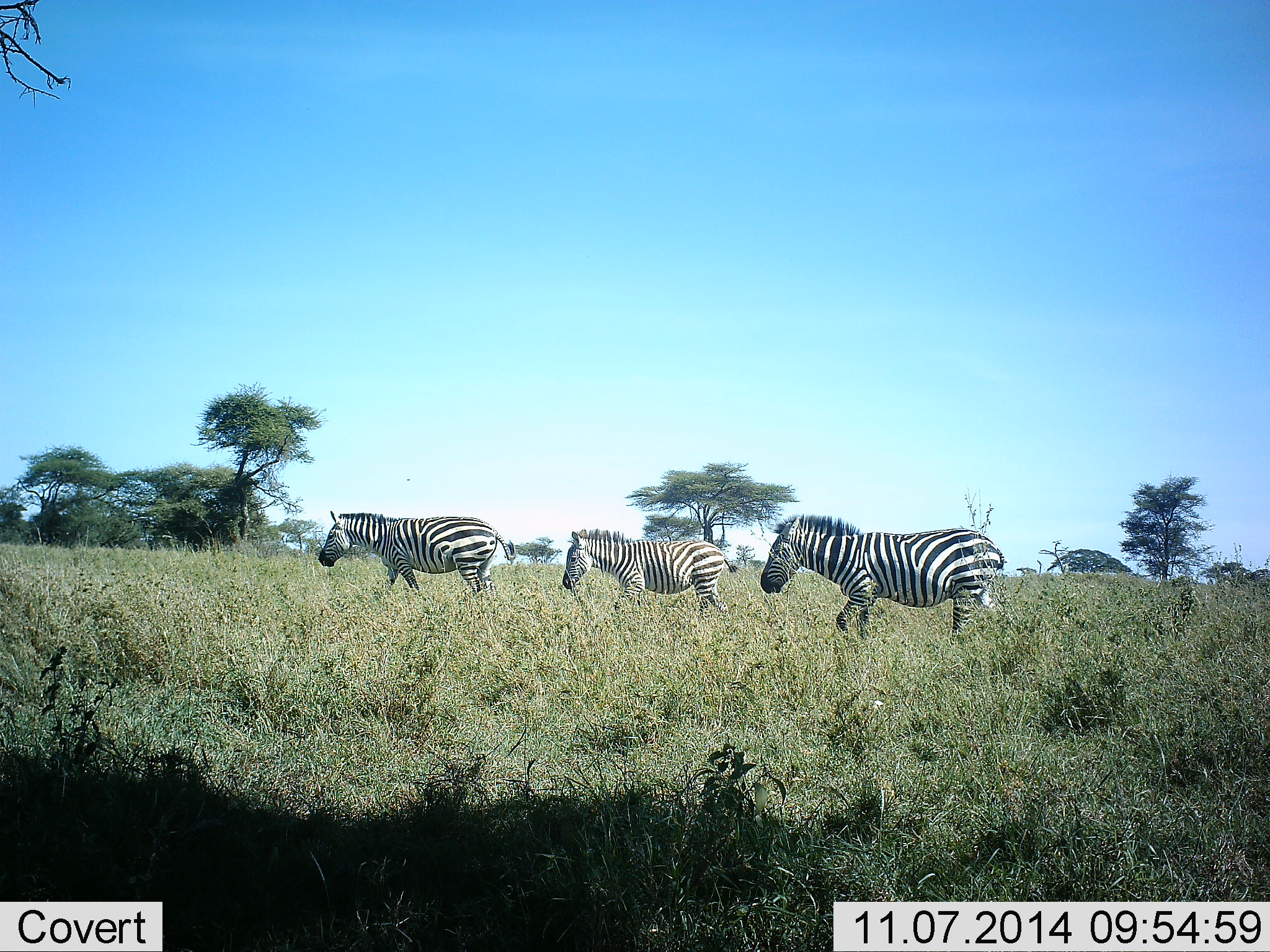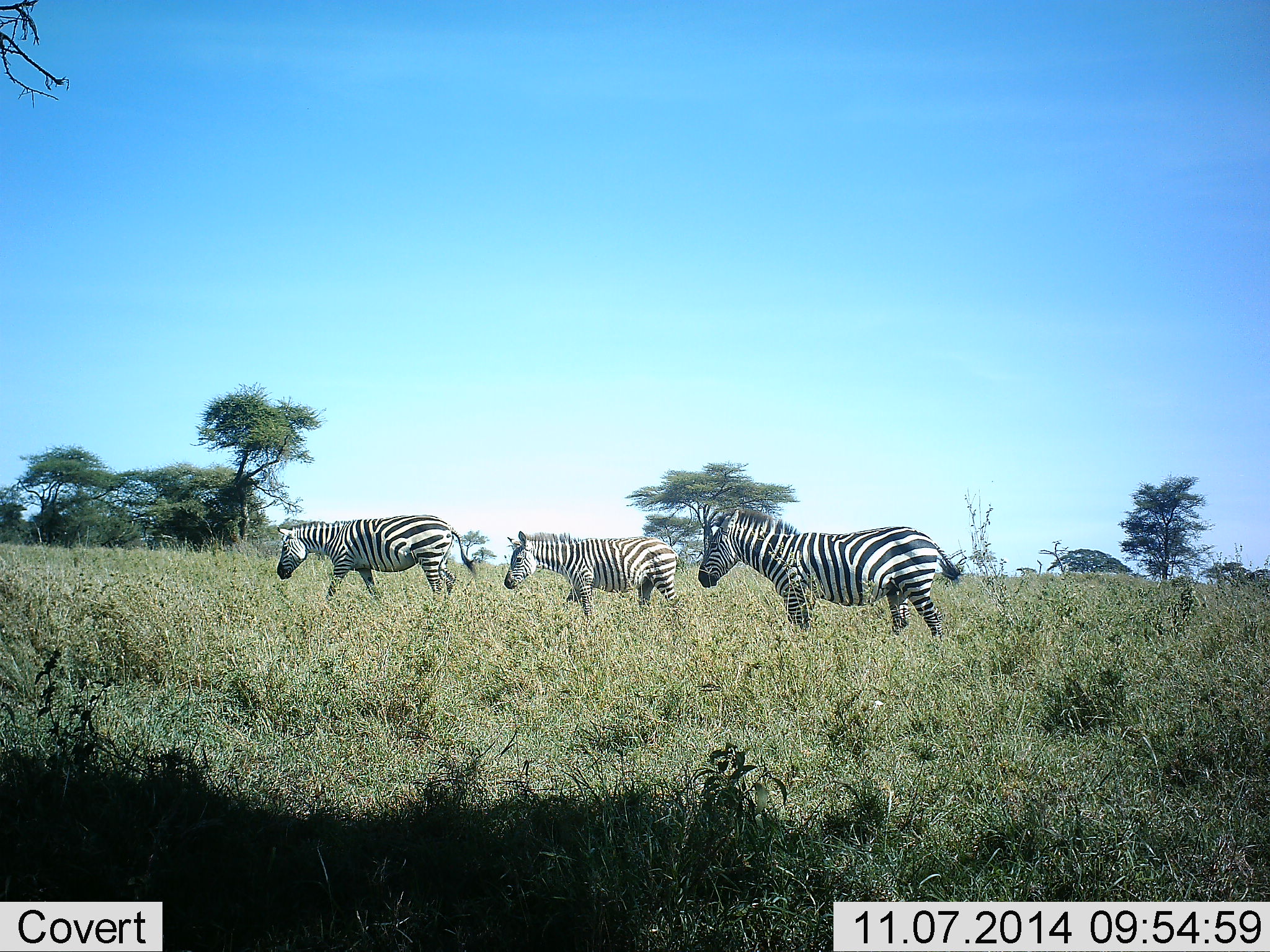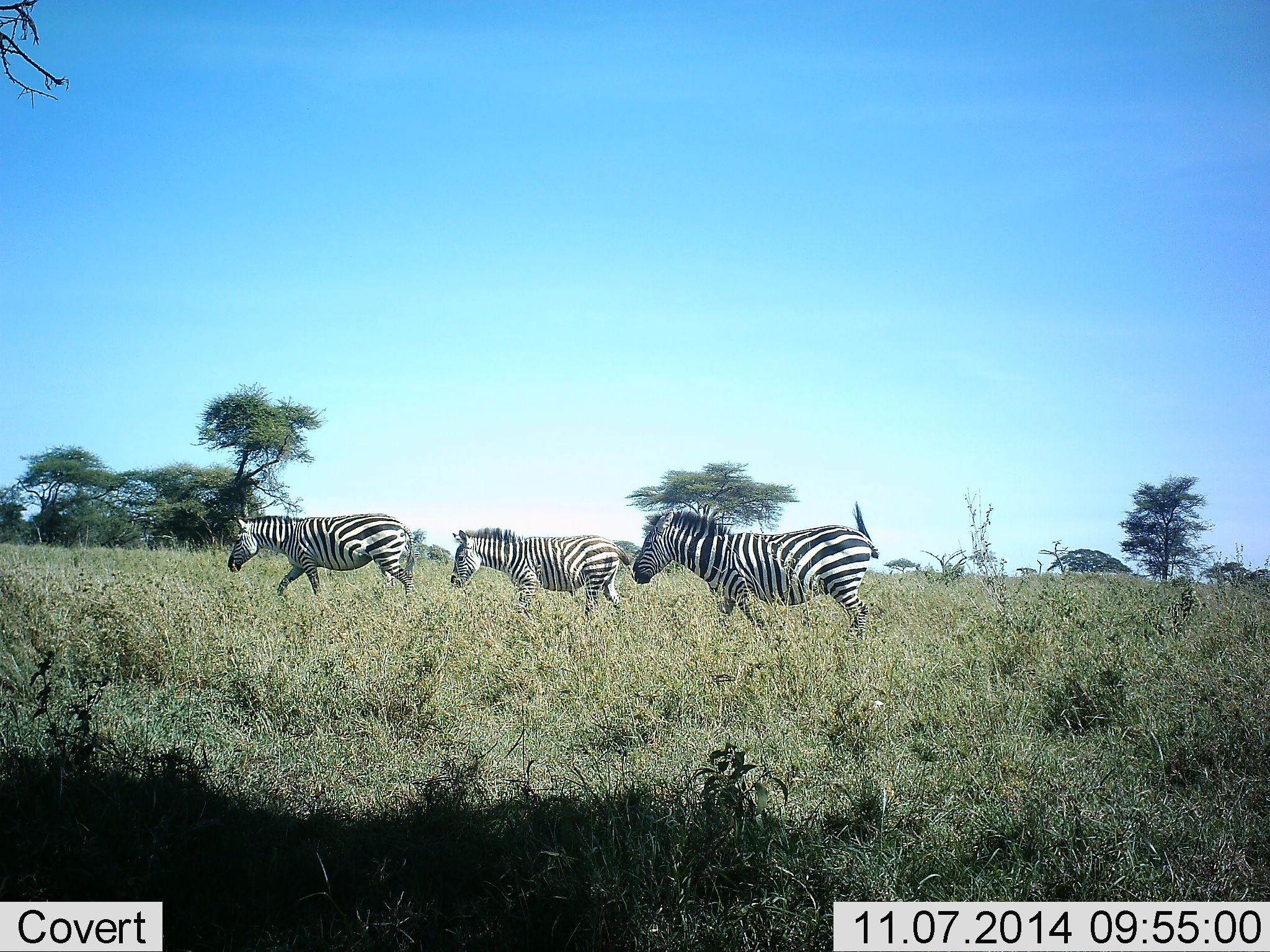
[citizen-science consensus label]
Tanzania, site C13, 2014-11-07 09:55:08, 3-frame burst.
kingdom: Animalia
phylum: Chordata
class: Mammalia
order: Perissodactyla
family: Equidae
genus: Equus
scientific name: Equus quagga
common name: plains zebra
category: zebra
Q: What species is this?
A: Zebra (plains zebra) (Equus quagga).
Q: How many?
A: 3.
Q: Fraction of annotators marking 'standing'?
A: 0%.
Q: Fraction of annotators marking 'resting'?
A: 0%.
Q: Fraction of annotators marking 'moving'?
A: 100%.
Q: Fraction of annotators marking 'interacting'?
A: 0%.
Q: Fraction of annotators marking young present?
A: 10%.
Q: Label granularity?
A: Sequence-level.